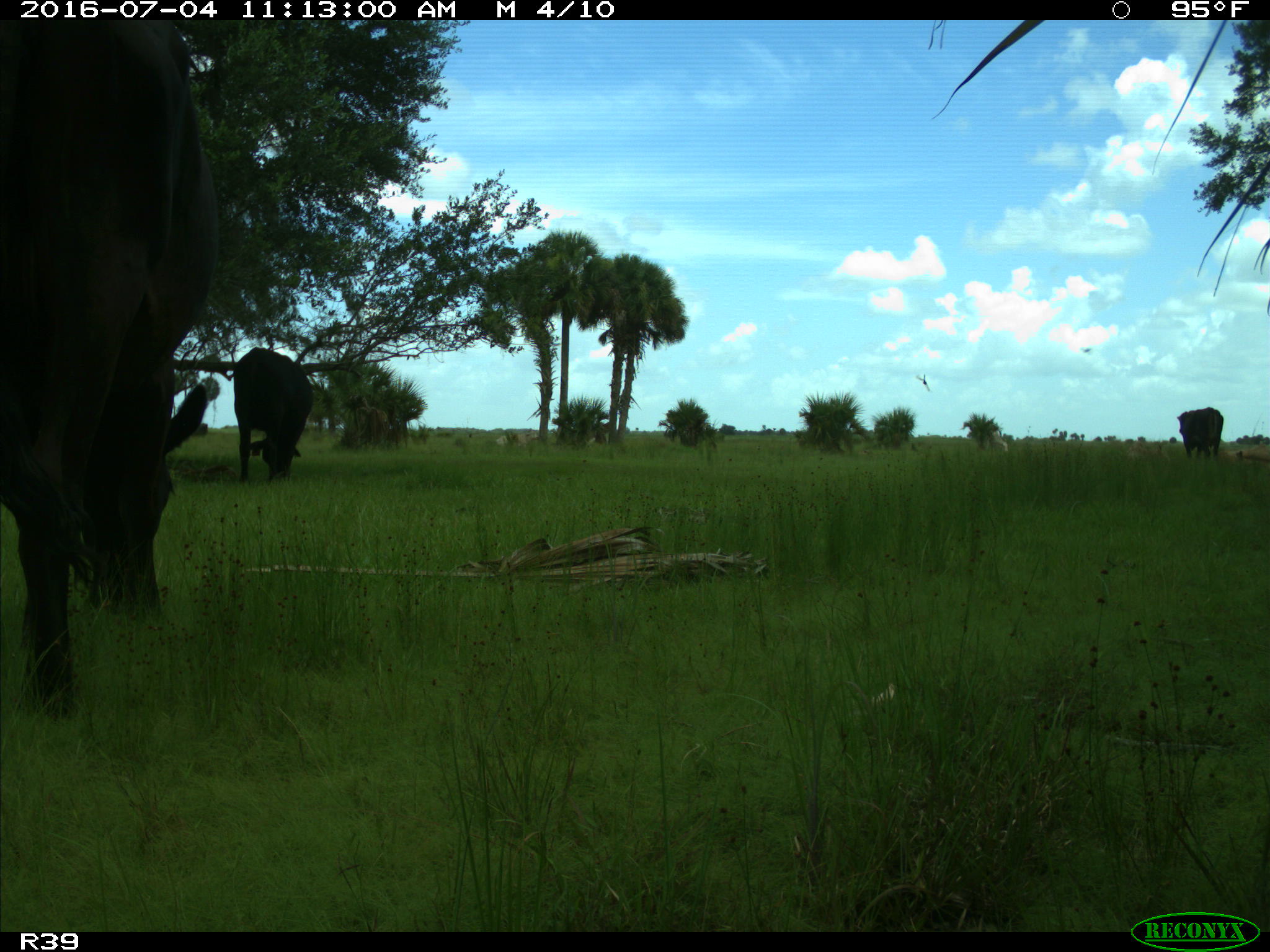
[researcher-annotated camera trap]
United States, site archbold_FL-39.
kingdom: Animalia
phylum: Chordata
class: Mammalia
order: Artiodactyla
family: Bovidae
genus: Bos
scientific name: Bos taurus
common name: domestic cow